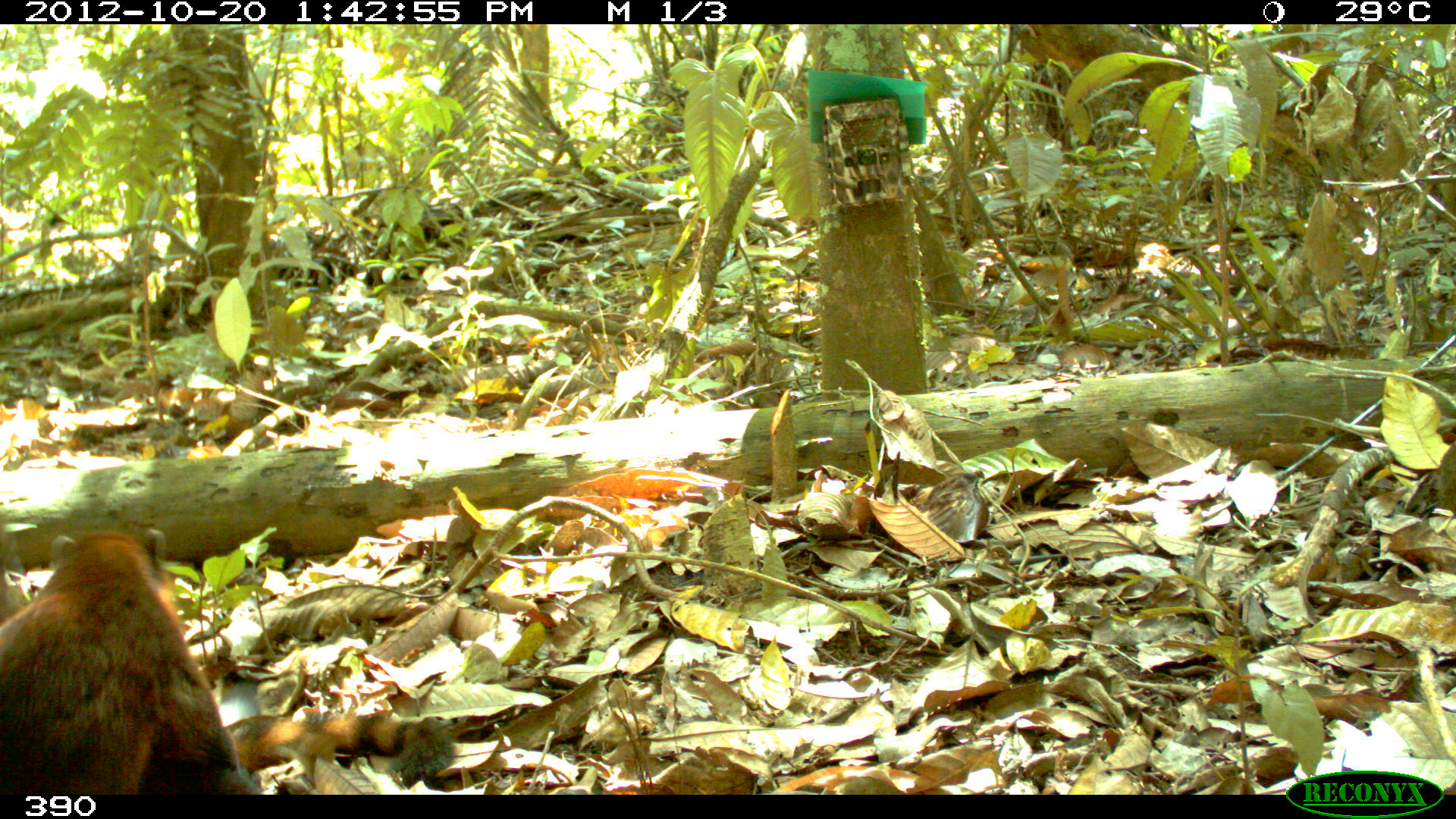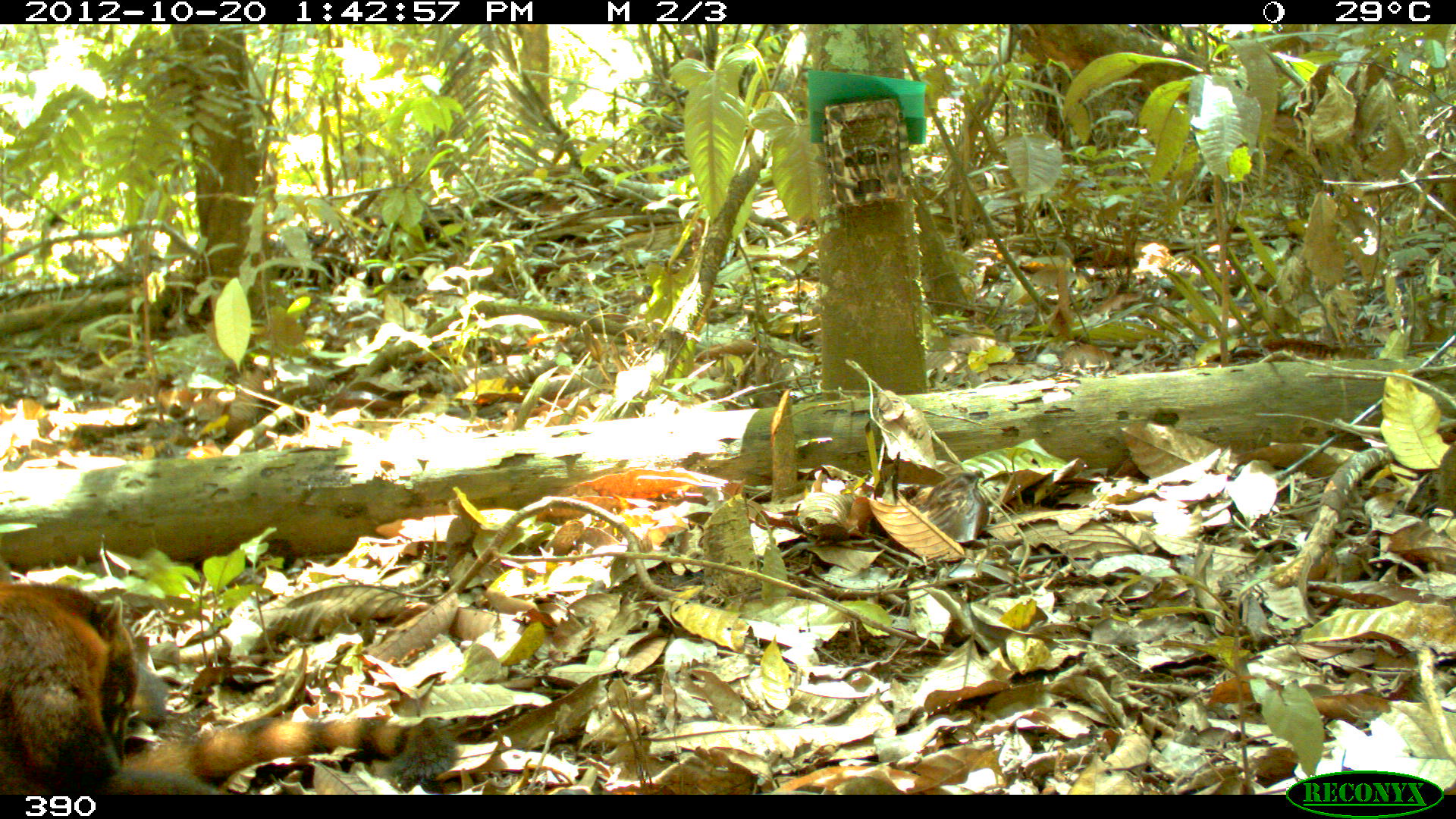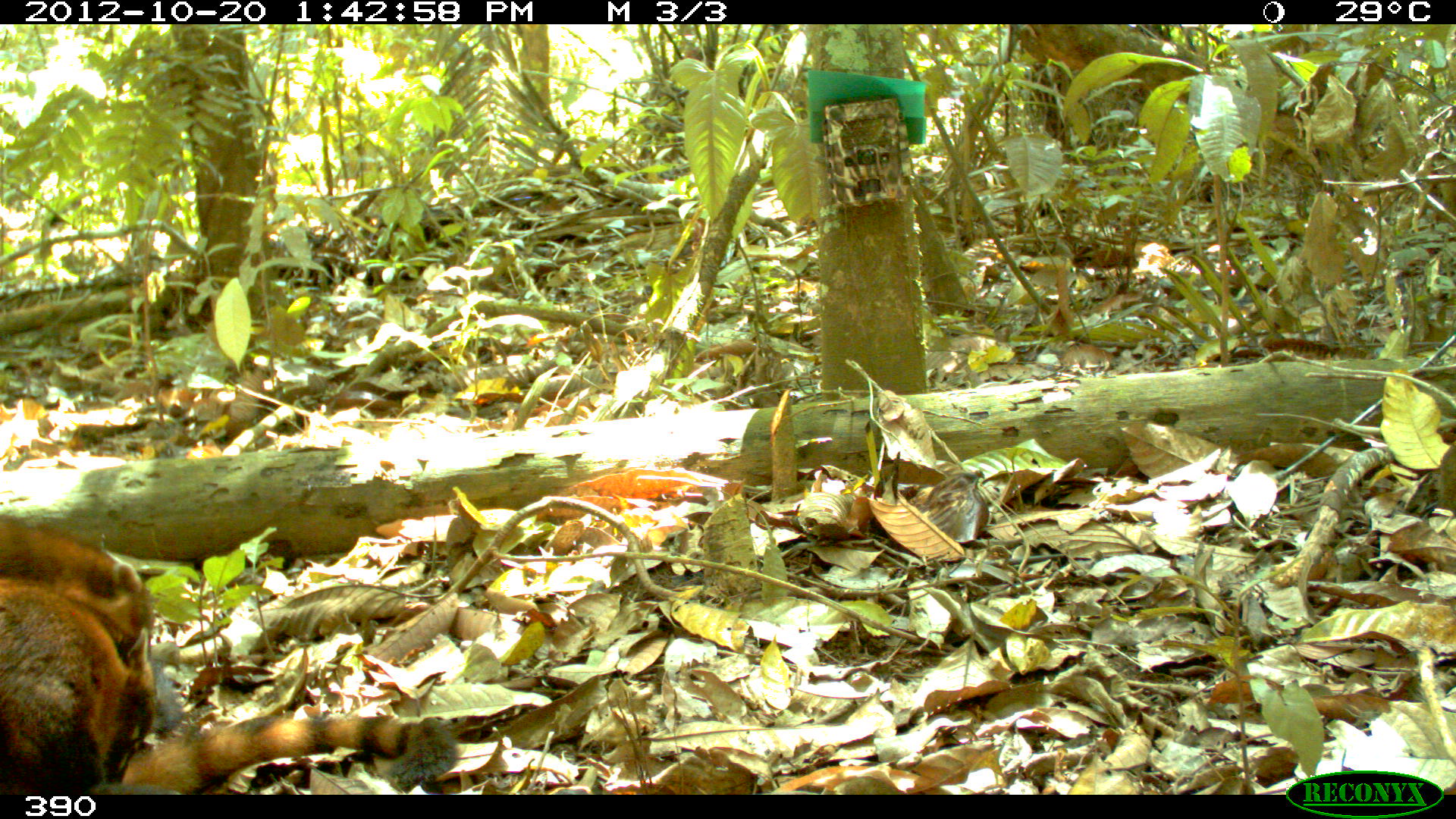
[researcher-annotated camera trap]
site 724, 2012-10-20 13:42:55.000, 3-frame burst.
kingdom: Animalia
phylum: Chordata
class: Mammalia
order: Carnivora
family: Procyonidae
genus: Nasua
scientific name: Nasua nasua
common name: south american coati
Nasua nasua (south american coati).